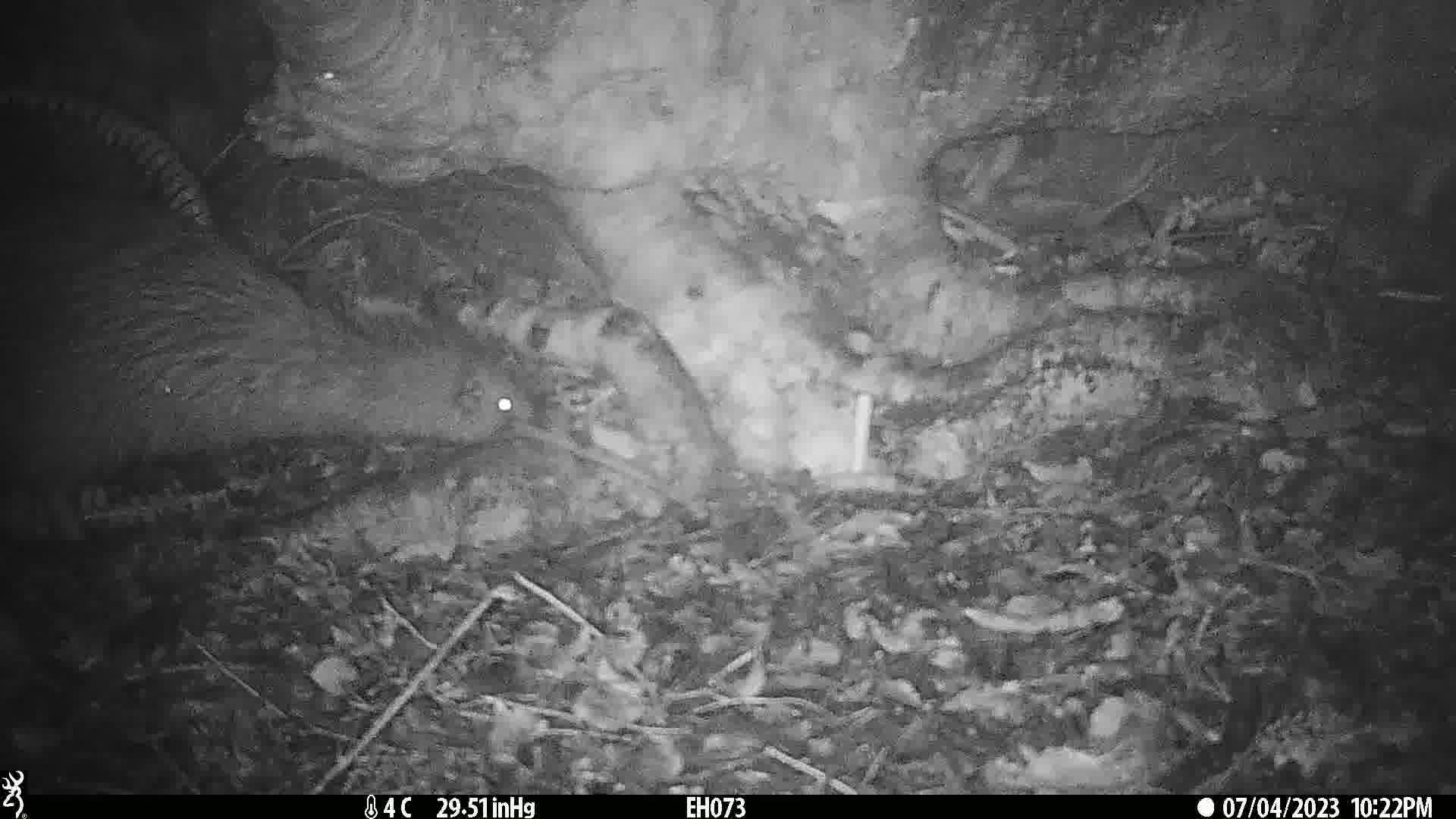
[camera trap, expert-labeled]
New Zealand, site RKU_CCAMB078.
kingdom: Animalia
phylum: Chordata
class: Aves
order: Apterygiformes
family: Apterygidae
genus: Apteryx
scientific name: Apteryx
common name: kiwi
Kiwi (Apteryx).